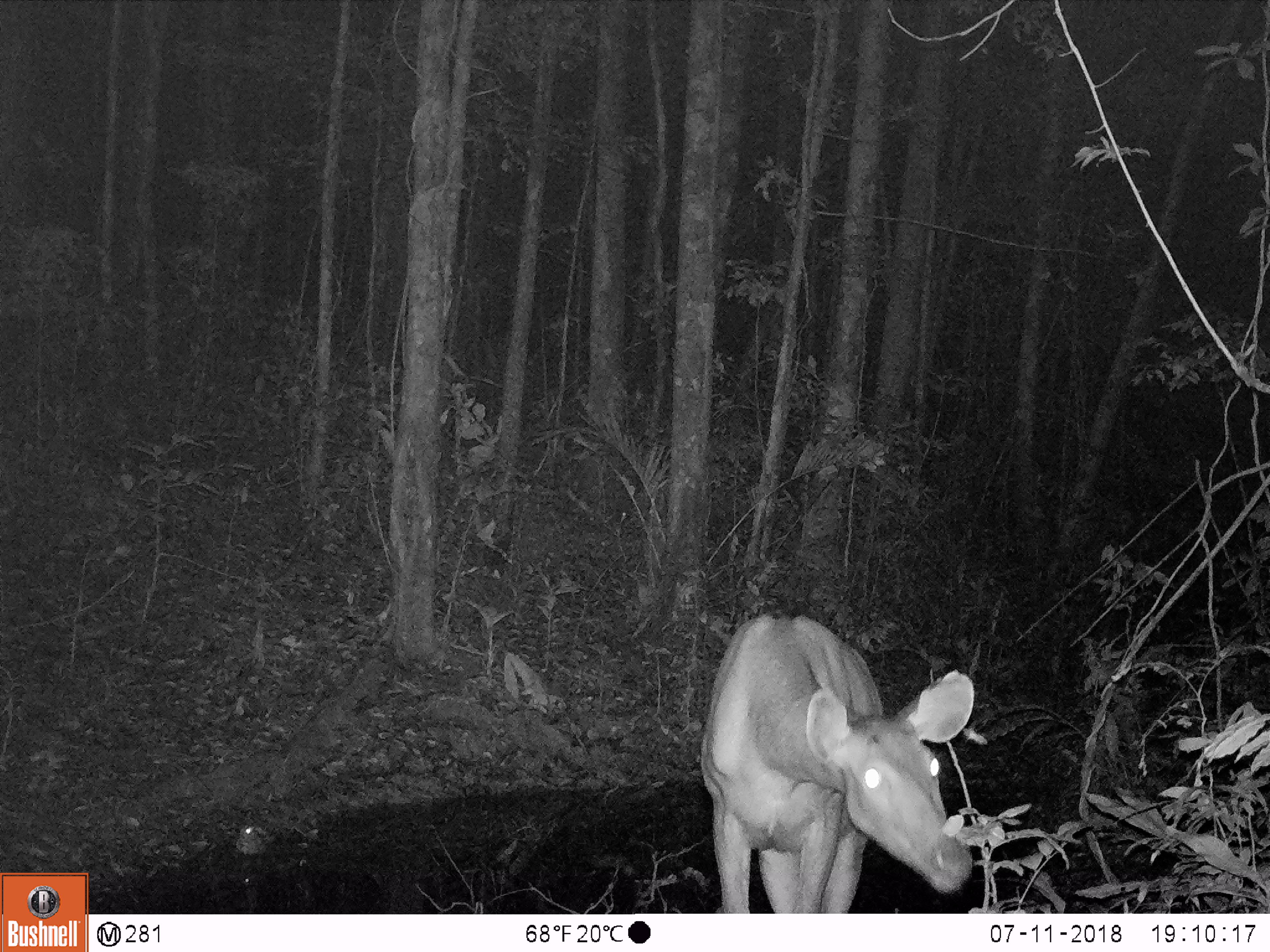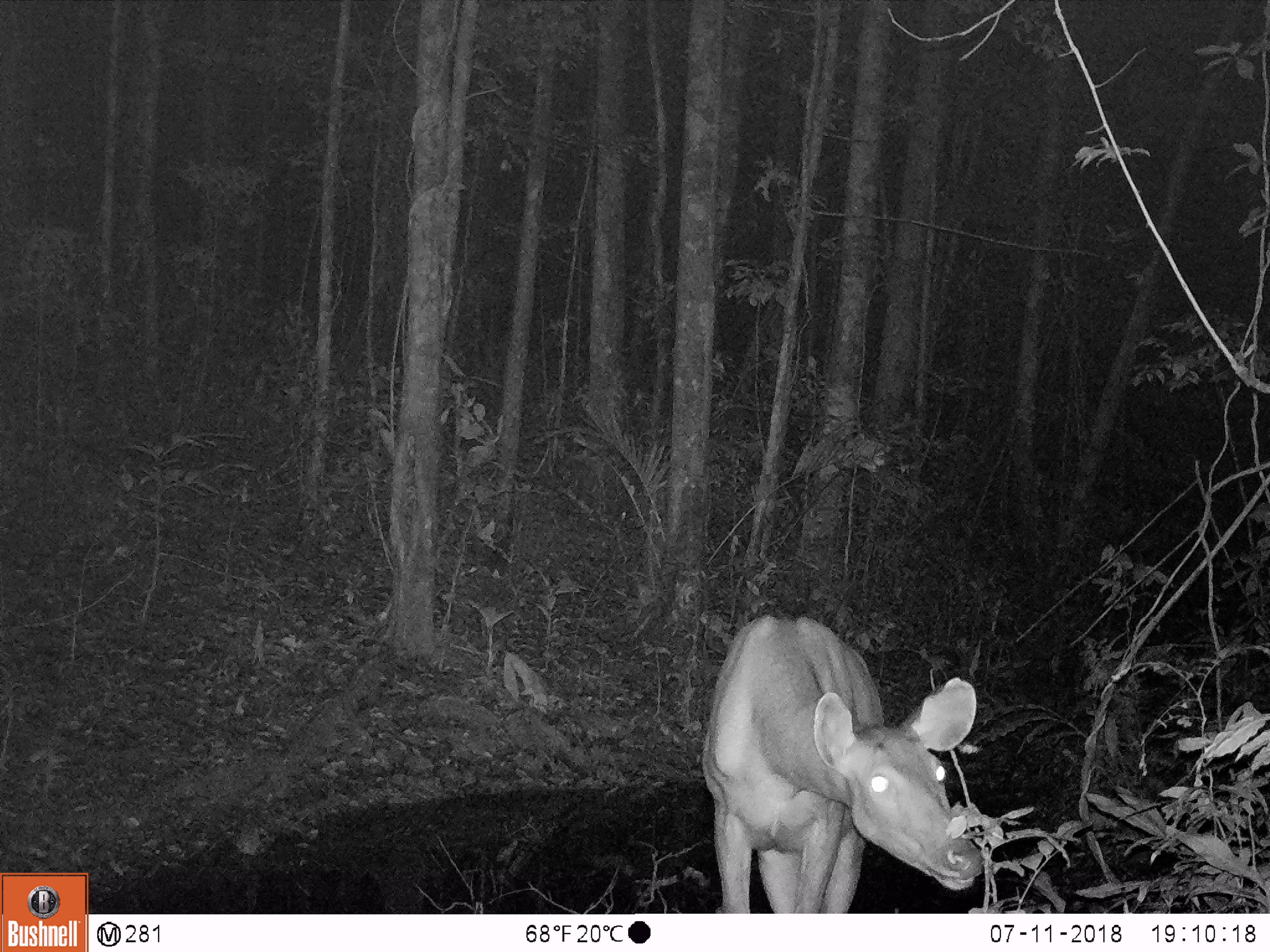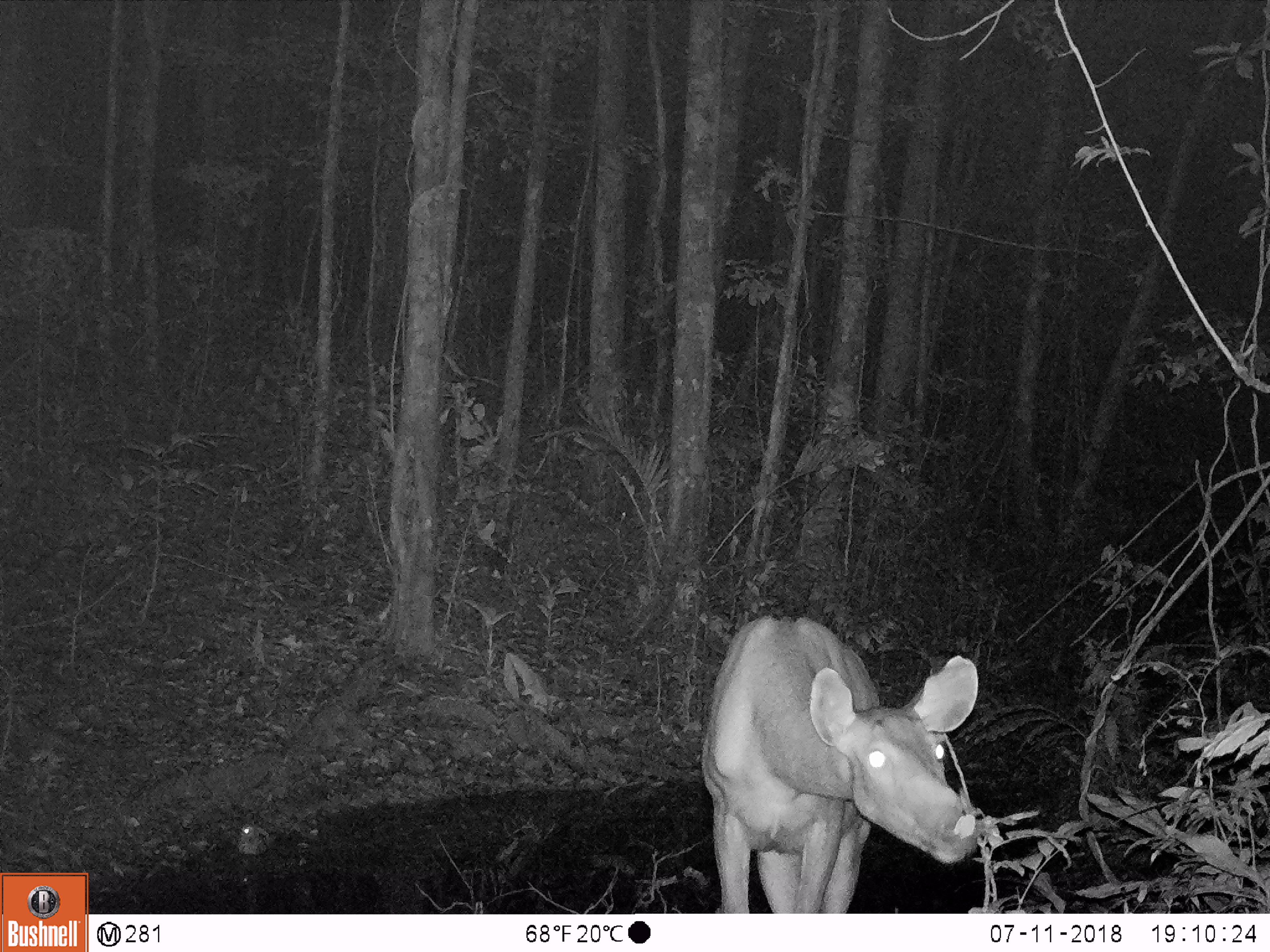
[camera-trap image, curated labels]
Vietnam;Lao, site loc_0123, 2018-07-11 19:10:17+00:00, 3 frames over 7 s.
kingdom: Animalia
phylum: Chordata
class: Mammalia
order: Artiodactyla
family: Cervidae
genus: Rusa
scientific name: Rusa unicolor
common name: sambar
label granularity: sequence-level